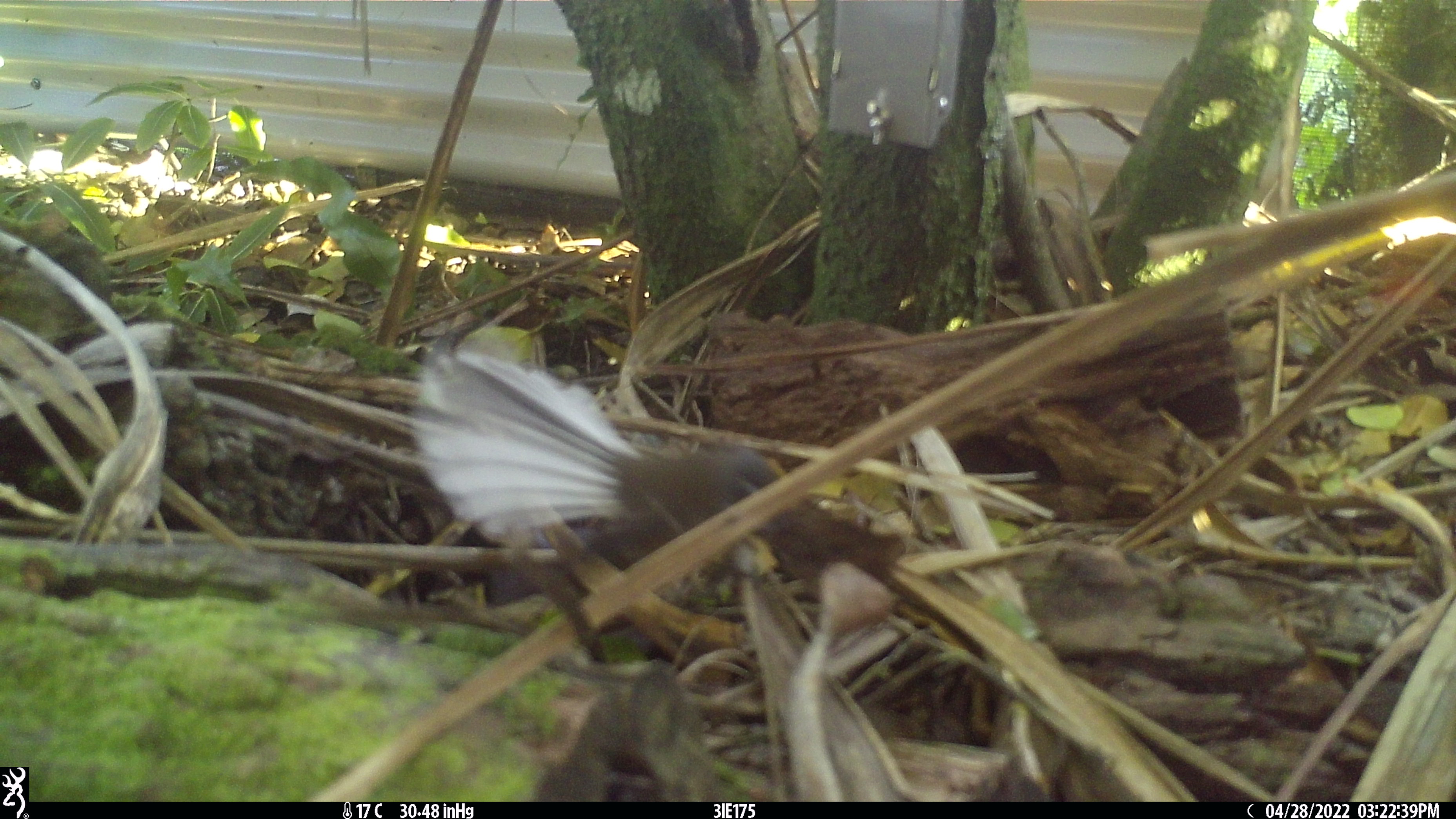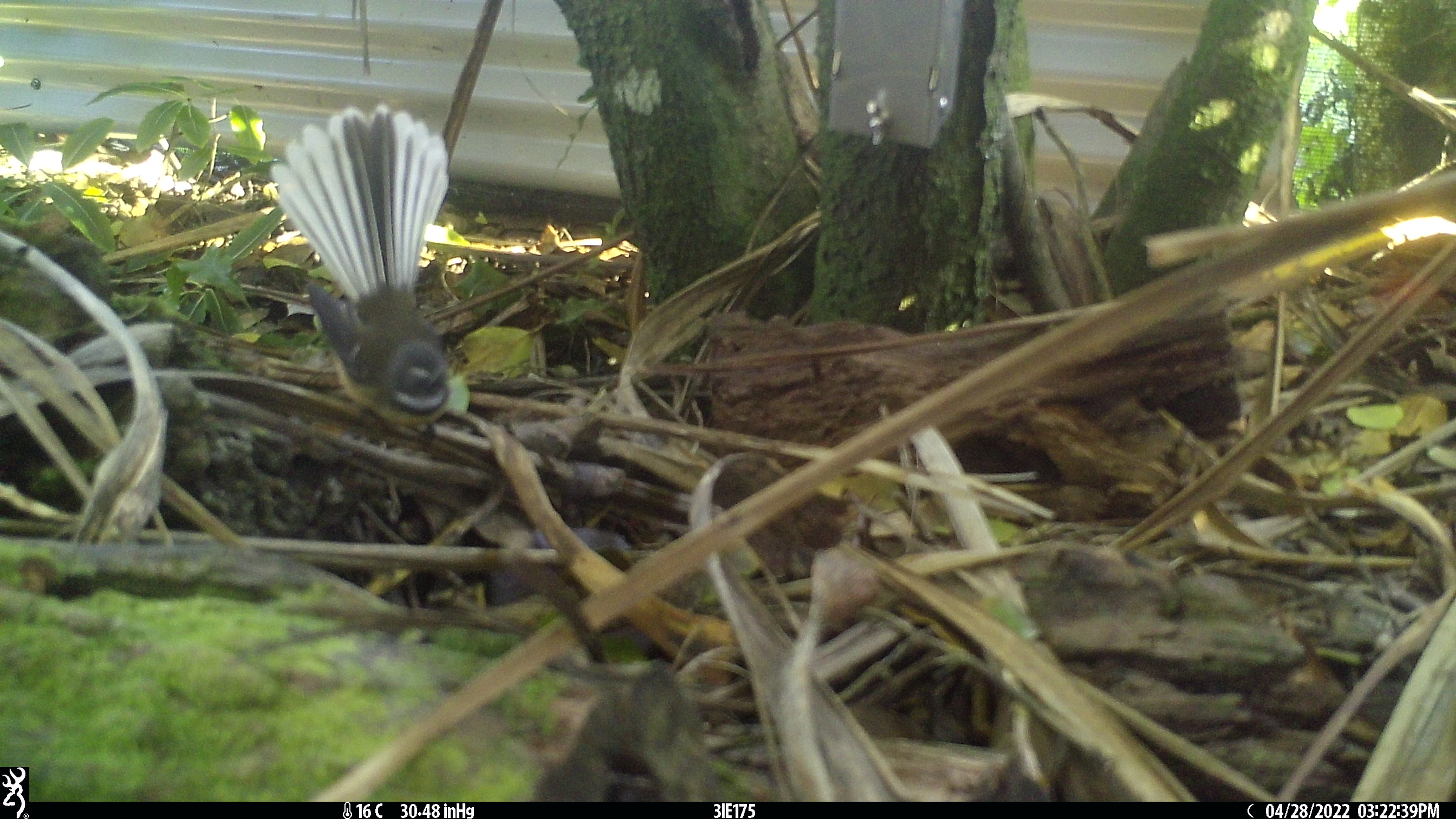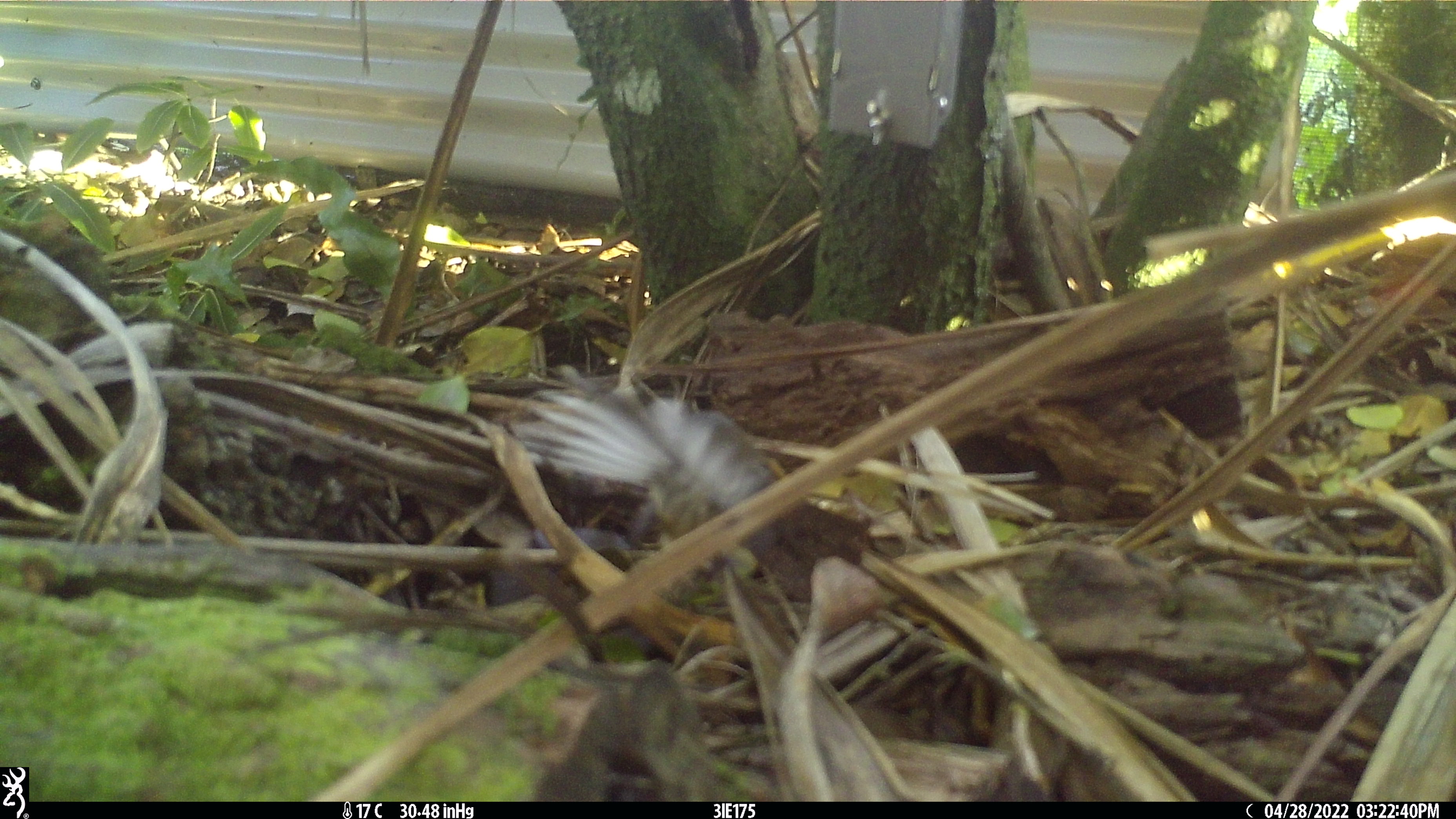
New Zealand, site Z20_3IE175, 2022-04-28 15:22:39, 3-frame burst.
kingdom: Animalia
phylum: Chordata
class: Aves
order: Passeriformes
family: Rhipiduridae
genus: Rhipidura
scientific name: Rhipidura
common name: fantails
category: fantail